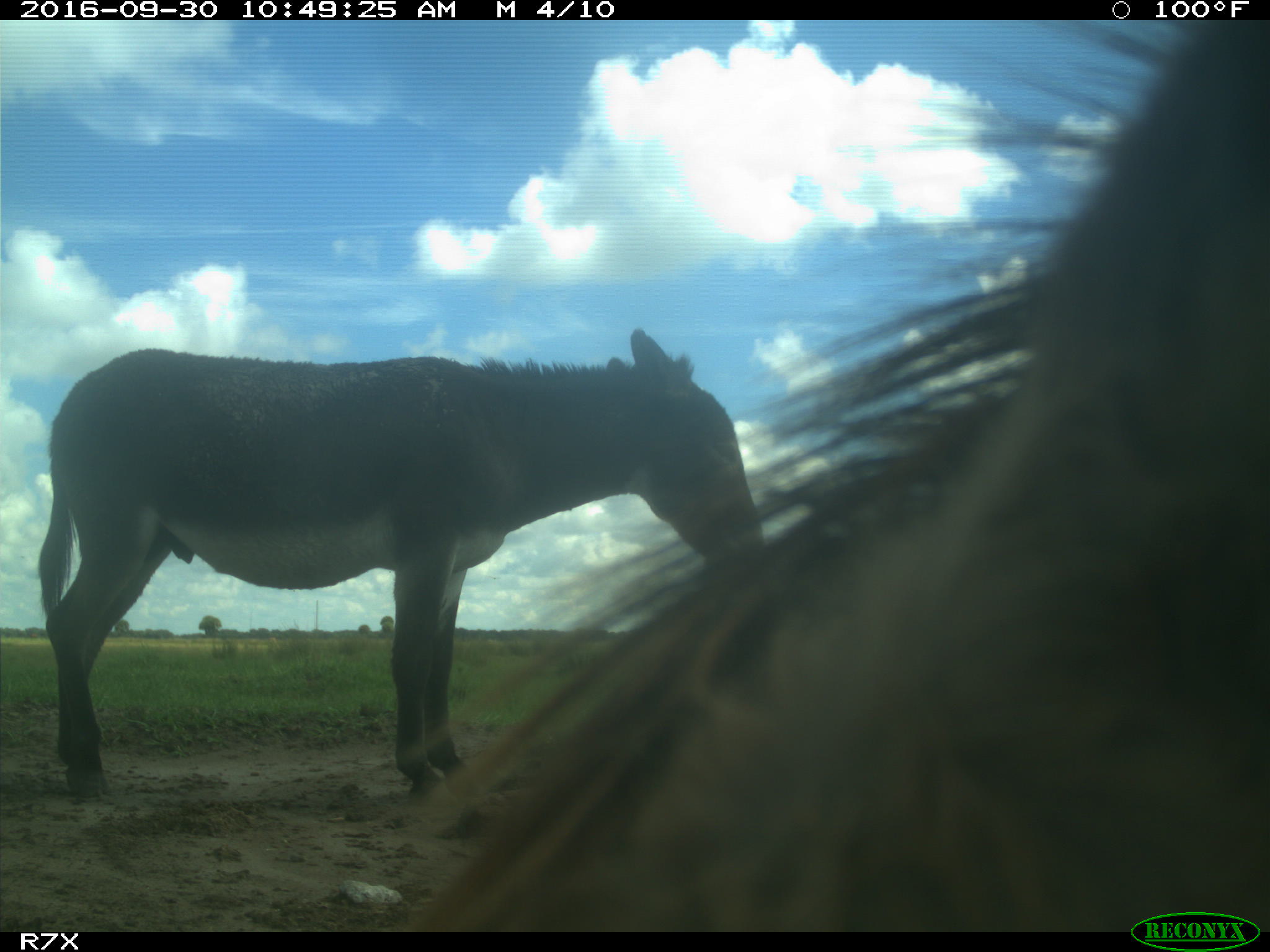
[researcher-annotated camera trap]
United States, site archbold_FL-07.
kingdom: Animalia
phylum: Chordata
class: Mammalia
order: Perissodactyla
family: Equidae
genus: Equus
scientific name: Equus africanus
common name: african wild ass